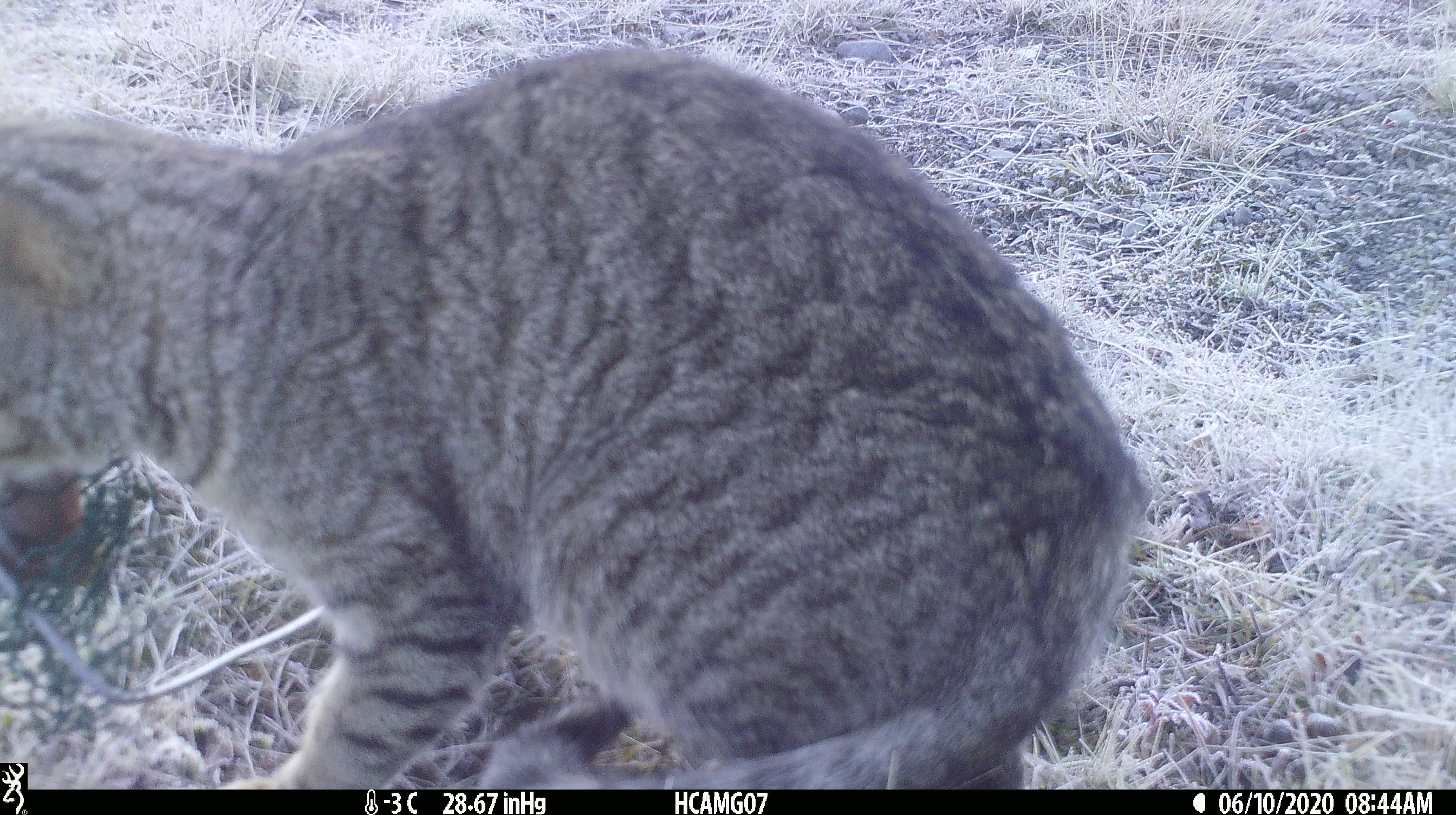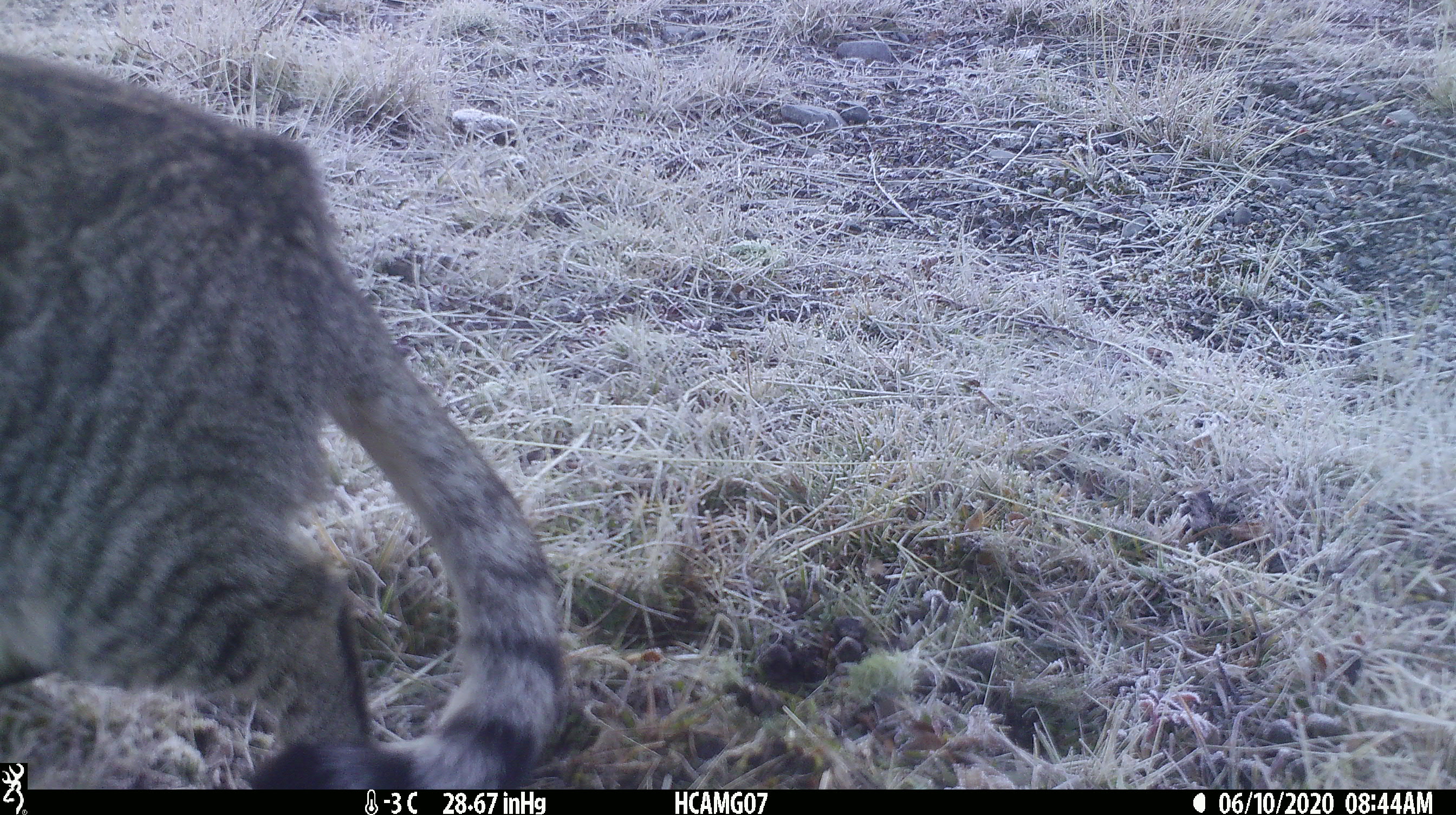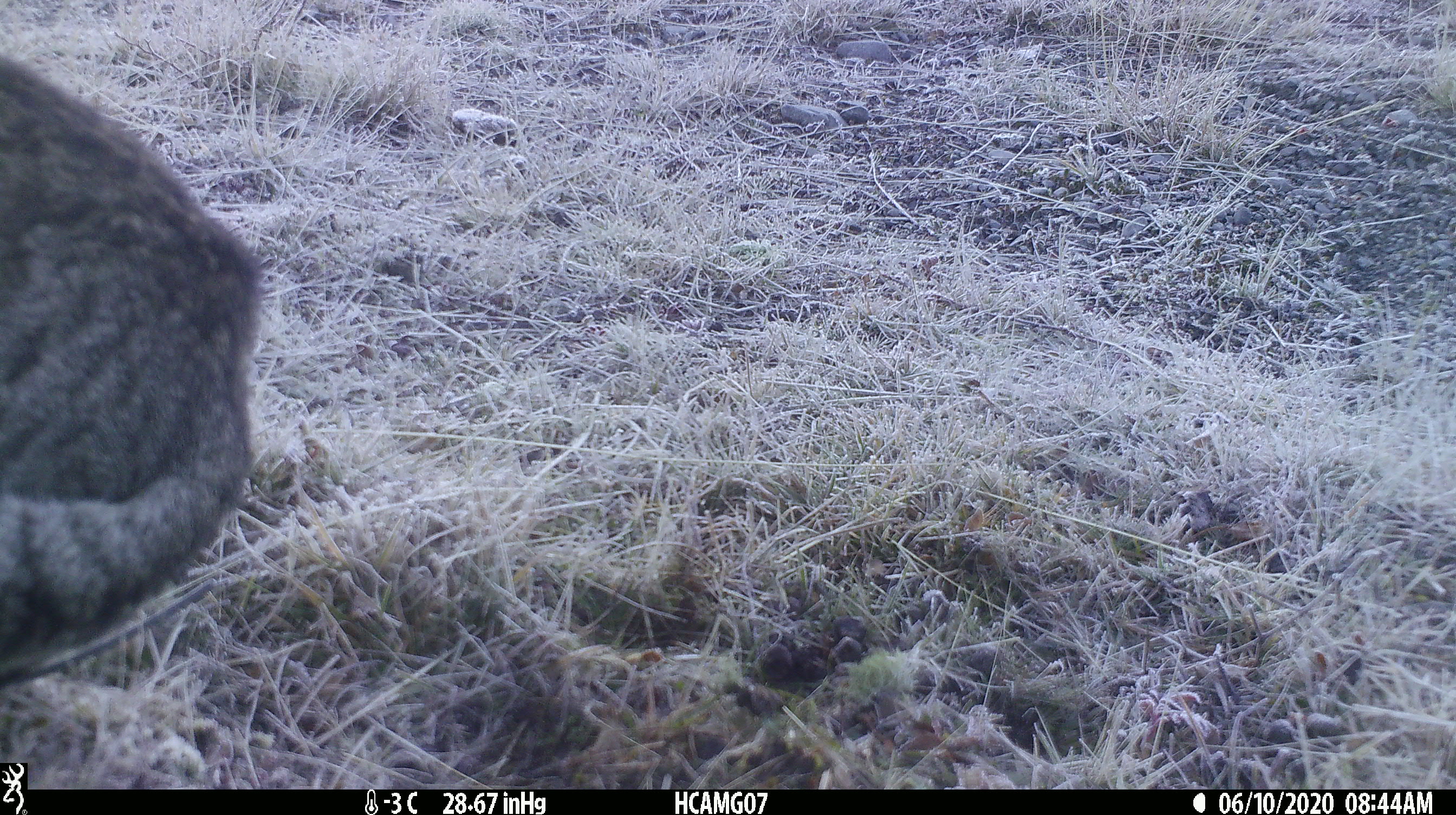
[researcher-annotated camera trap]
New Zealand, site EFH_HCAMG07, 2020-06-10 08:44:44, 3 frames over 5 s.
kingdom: Animalia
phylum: Chordata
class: Mammalia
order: Carnivora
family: Felidae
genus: Felis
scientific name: Felis catus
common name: domestic cat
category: cat